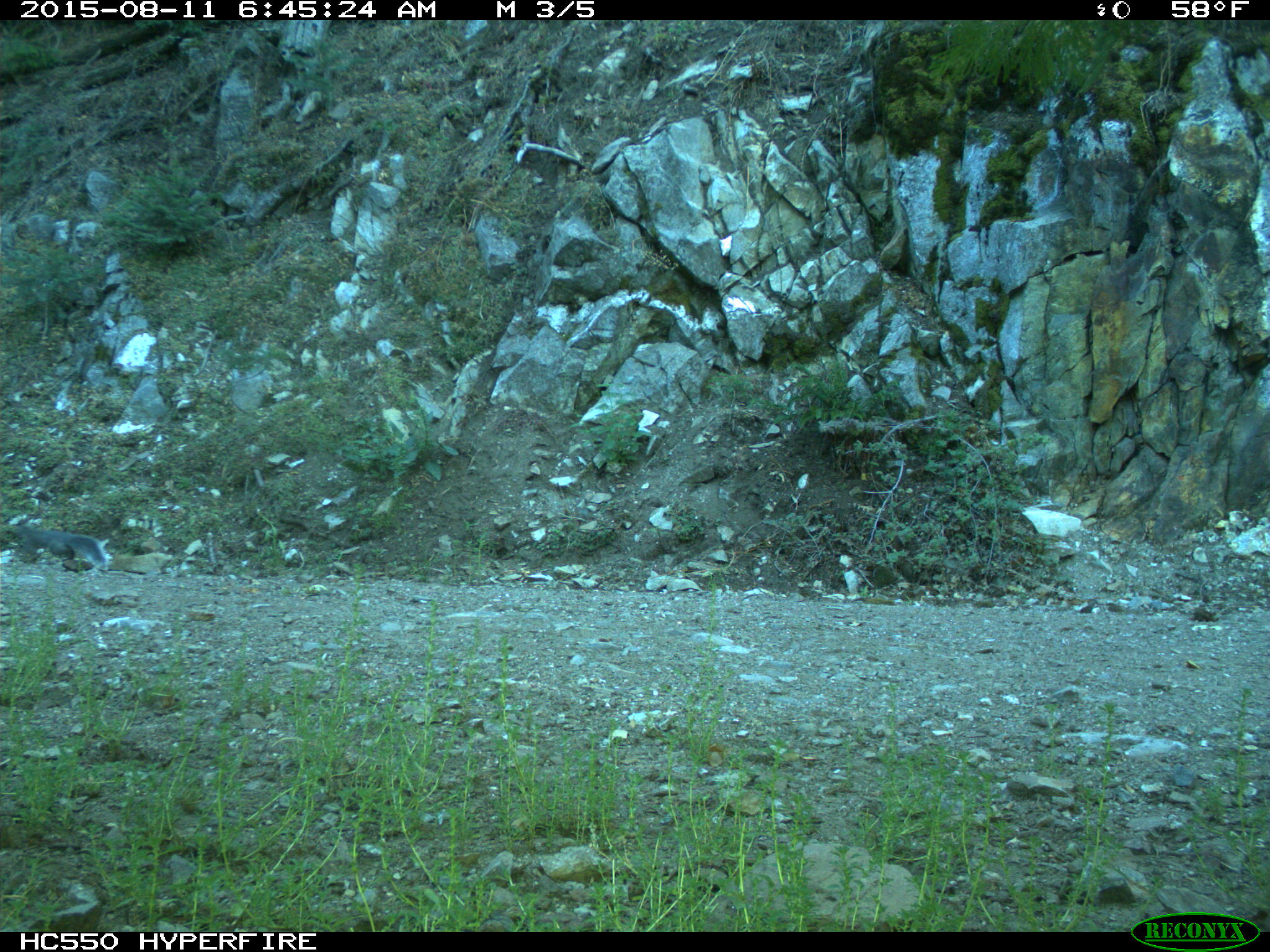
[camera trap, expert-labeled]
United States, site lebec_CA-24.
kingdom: Animalia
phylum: Chordata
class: Mammalia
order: Rodentia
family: Sciuridae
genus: Sciurus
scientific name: Sciurus carolinensis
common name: eastern gray squirrel